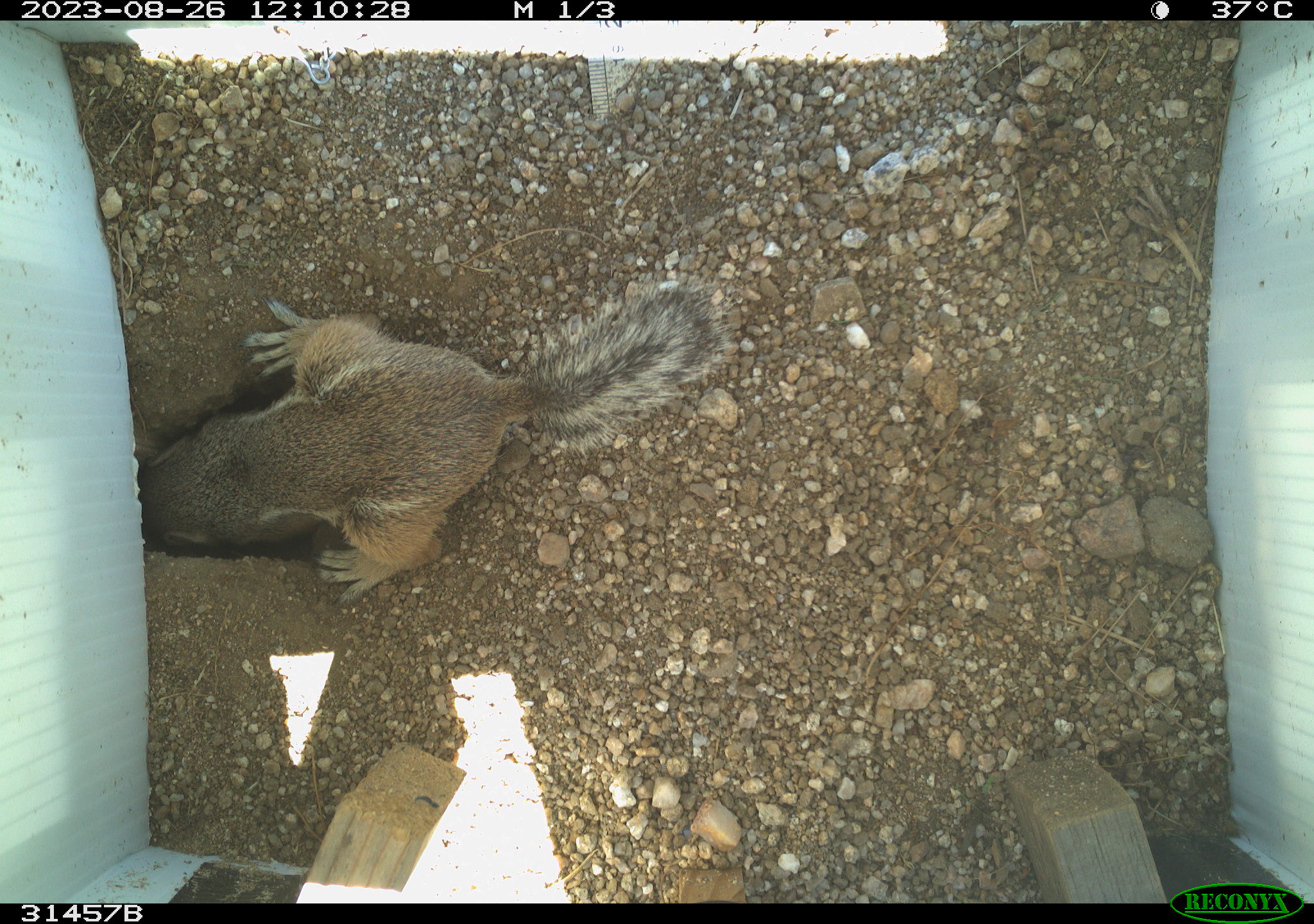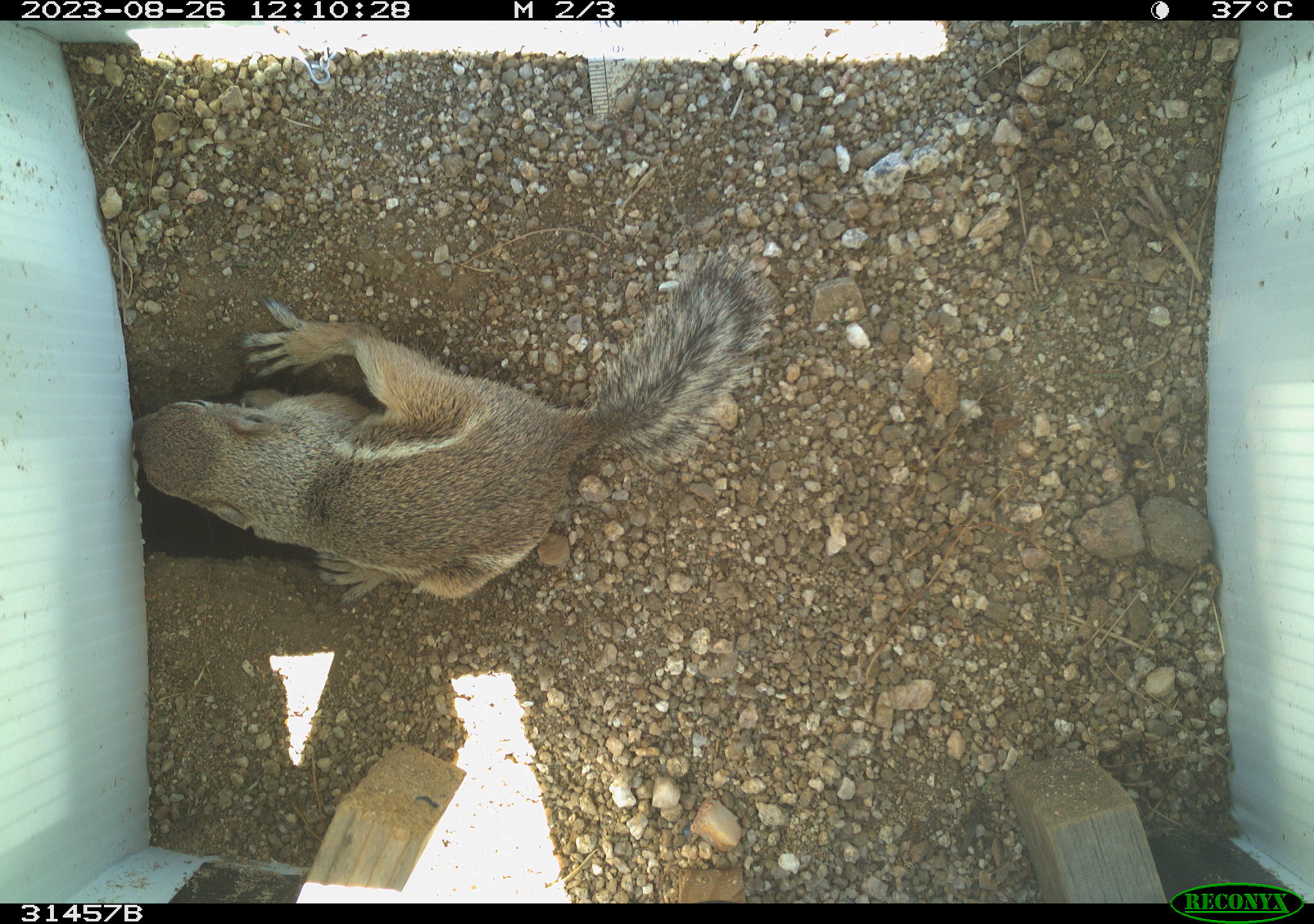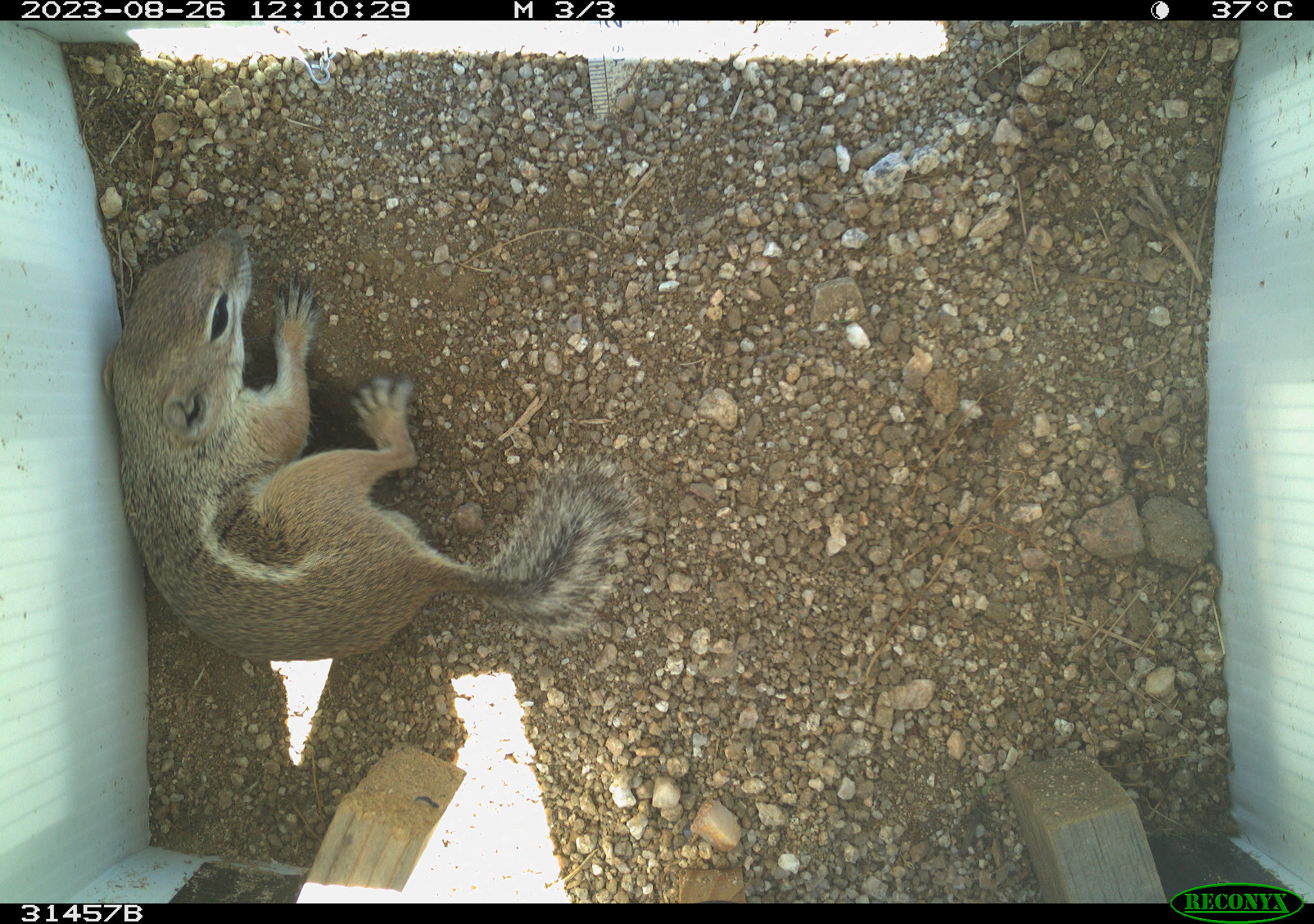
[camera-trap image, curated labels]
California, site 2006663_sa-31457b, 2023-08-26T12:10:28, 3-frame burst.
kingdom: Animalia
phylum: Chordata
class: Mammalia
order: Rodentia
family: Sciuridae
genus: Ammospermophilus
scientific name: Ammospermophilus leucurus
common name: white-tailed antelope squirrel